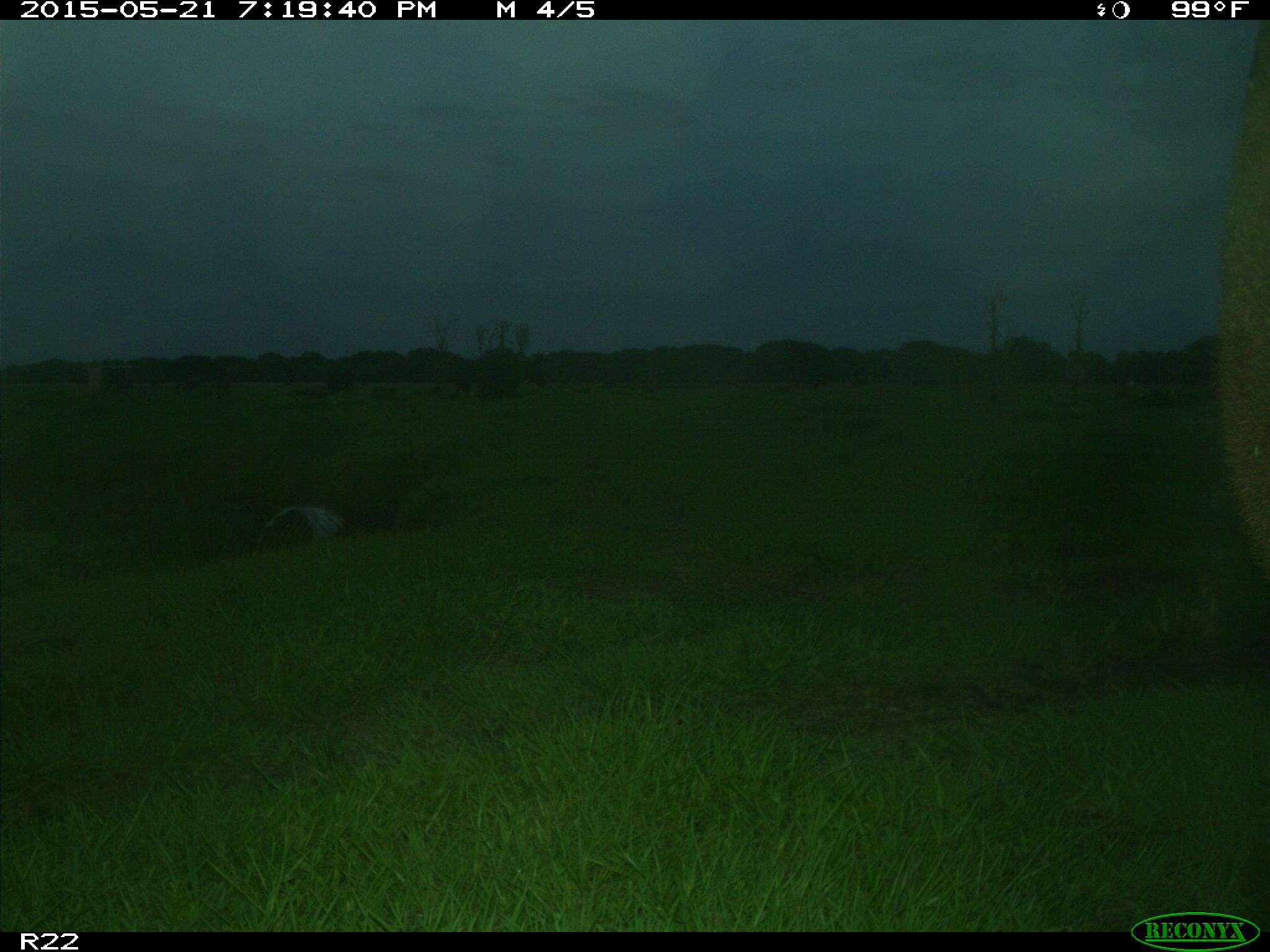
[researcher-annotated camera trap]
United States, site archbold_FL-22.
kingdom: Animalia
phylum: Chordata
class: Mammalia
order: Artiodactyla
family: Bovidae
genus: Bos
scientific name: Bos taurus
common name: domestic cow